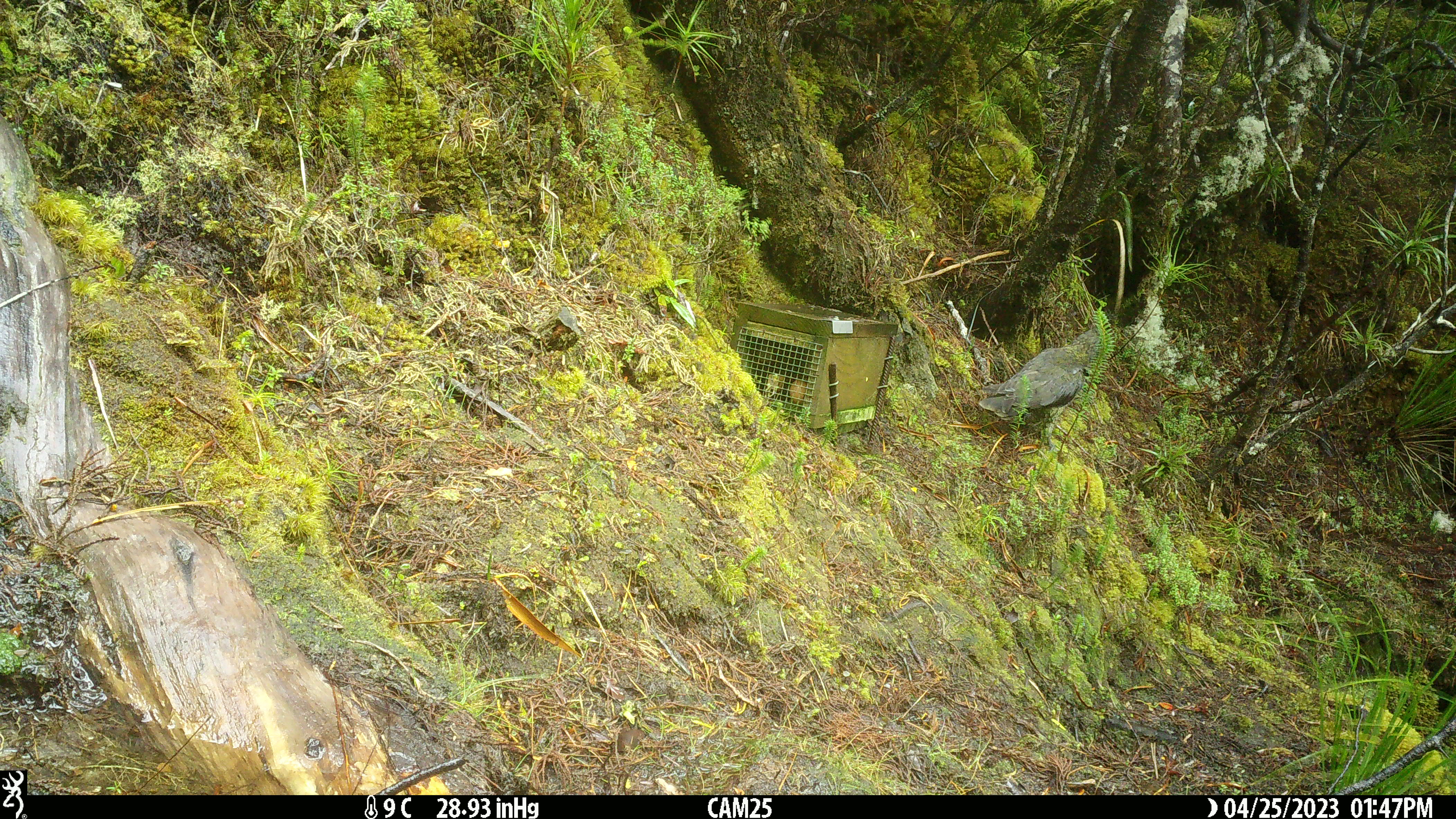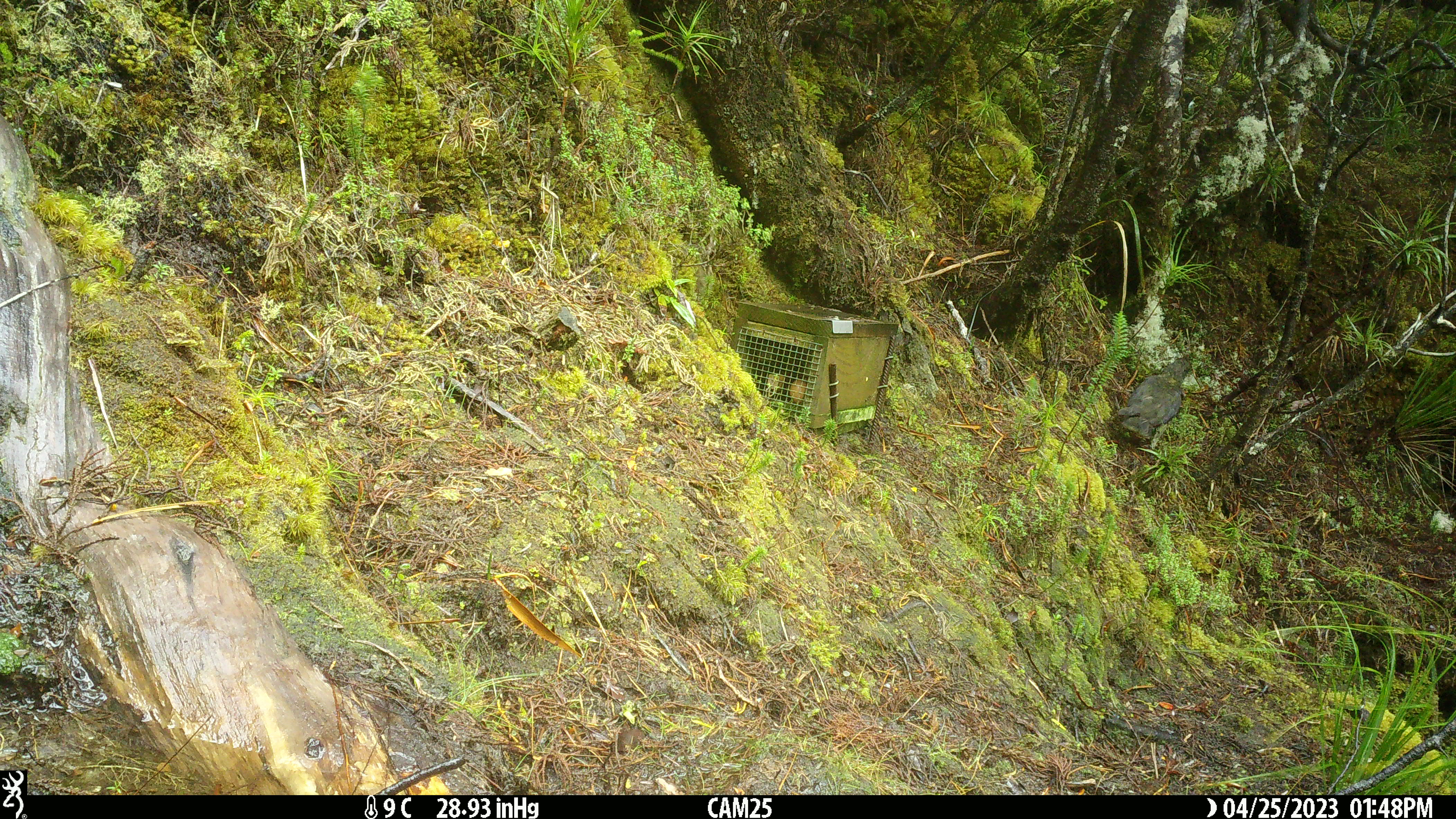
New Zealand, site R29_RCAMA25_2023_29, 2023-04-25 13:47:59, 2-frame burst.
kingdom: Animalia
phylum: Chordata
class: Aves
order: Psittaciformes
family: Strigopidae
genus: Nestor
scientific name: Nestor notabilis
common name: kea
Kea (Nestor notabilis).